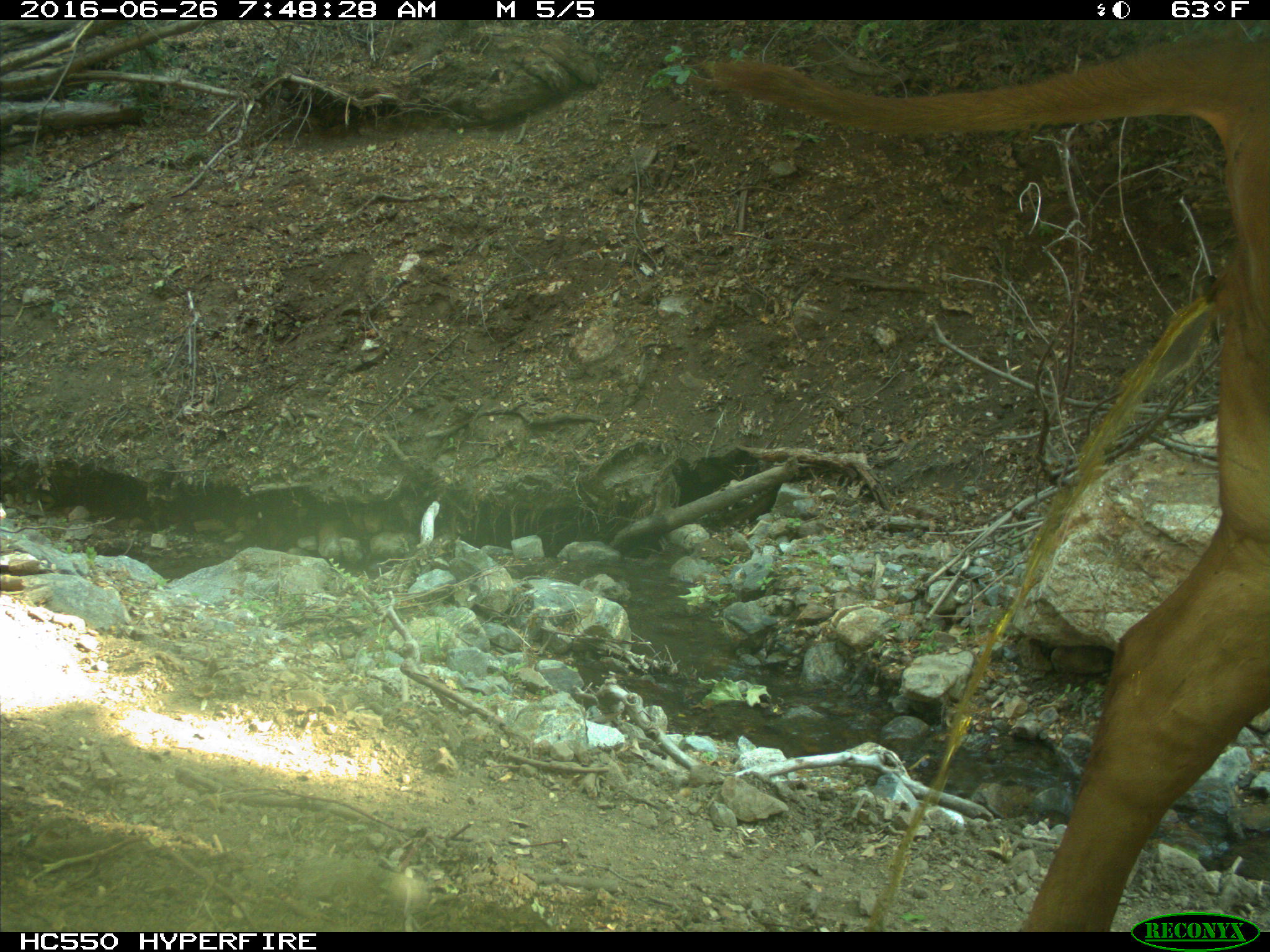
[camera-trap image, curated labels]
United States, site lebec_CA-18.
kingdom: Animalia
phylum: Chordata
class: Mammalia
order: Artiodactyla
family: Bovidae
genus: Bos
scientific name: Bos taurus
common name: domestic cow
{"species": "Bos taurus (domestic cow)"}